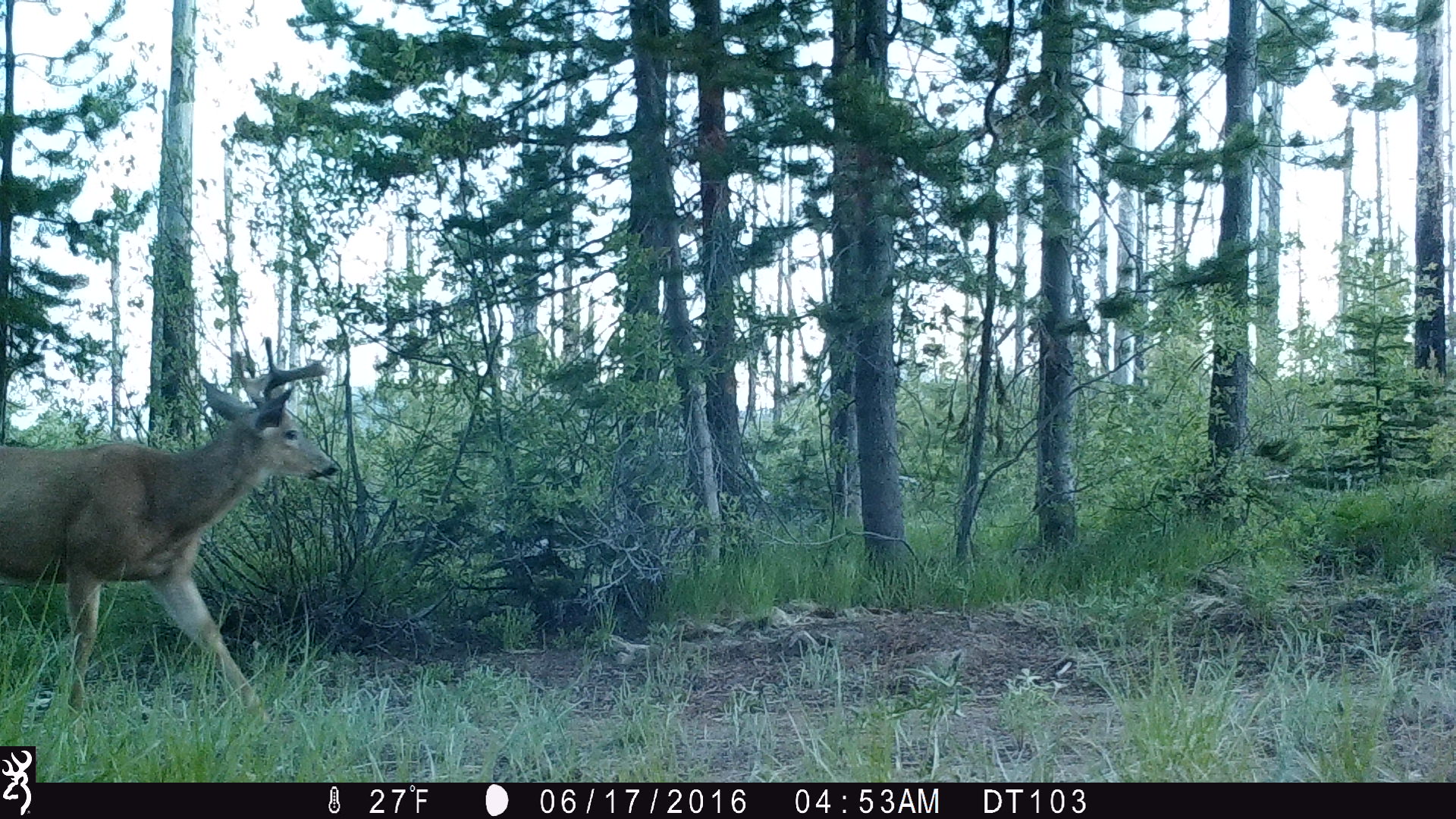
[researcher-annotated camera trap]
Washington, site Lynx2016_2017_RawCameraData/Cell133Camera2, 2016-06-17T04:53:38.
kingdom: Animalia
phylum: Chordata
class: Mammalia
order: Artiodactyla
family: Cervidae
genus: Odocoileus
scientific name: Odocoileus hemionus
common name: mule deer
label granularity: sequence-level